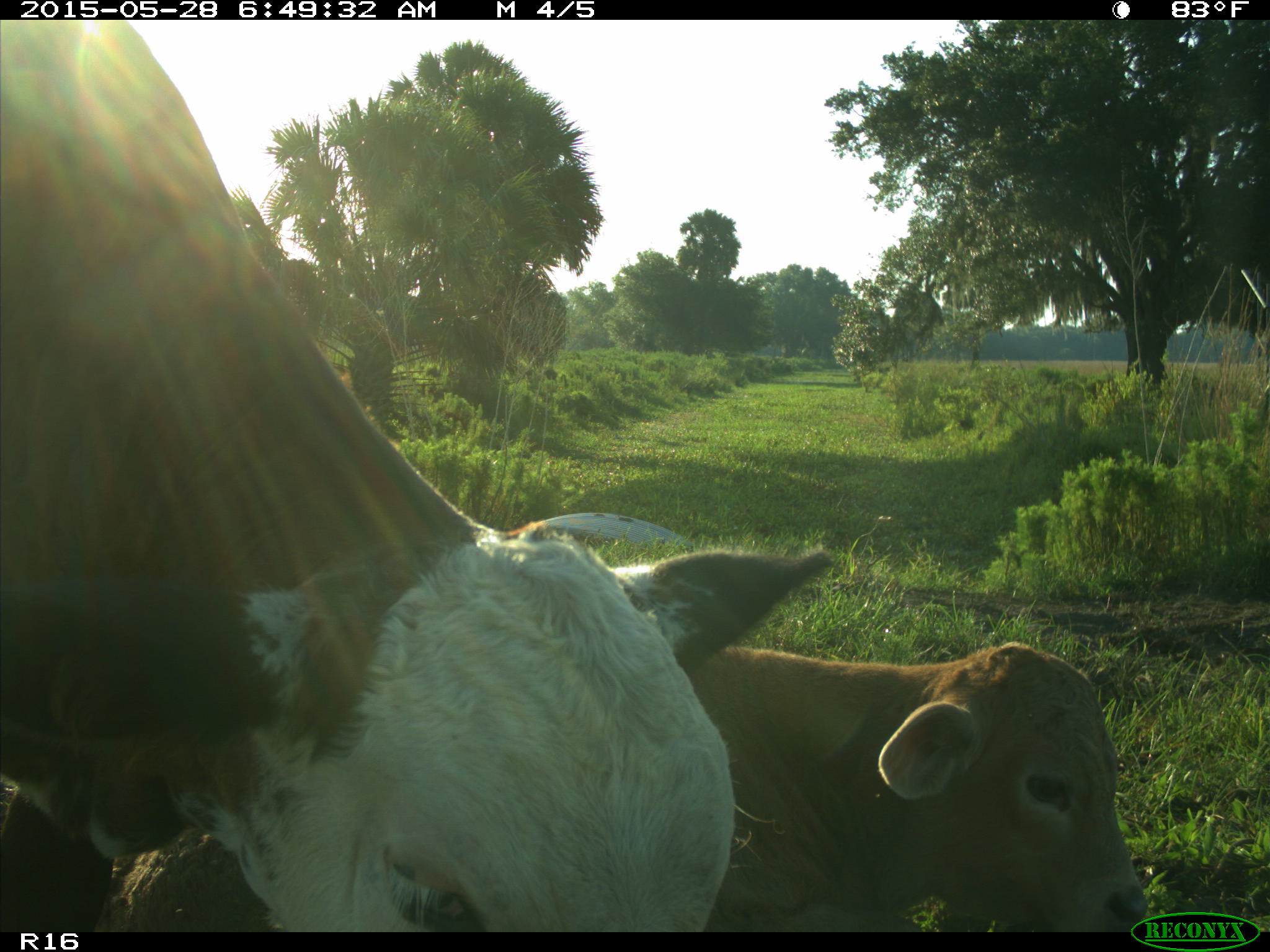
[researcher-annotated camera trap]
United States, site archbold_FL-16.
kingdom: Animalia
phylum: Chordata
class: Mammalia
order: Artiodactyla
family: Bovidae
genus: Bos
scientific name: Bos taurus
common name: domestic cow